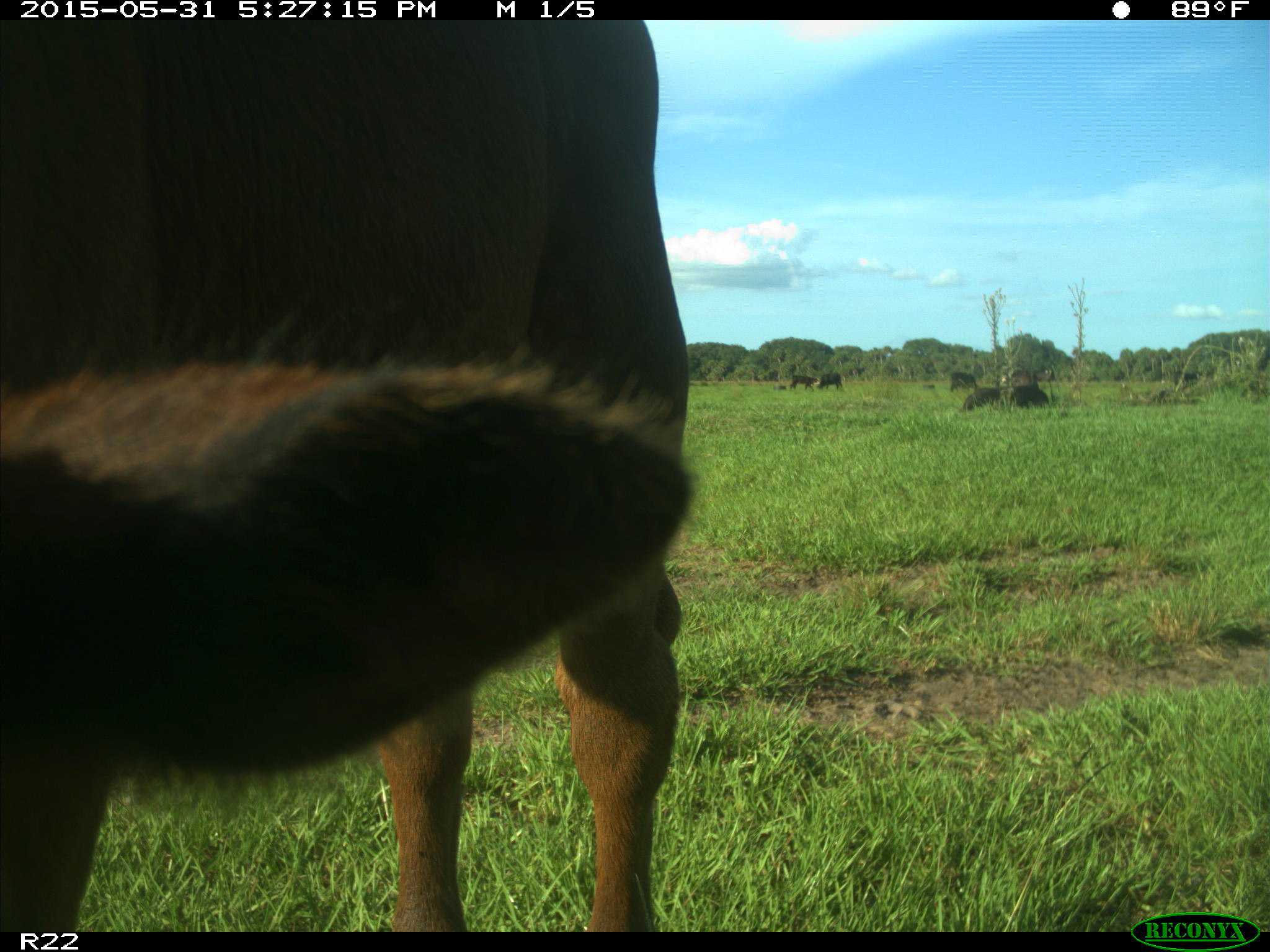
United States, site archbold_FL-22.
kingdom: Animalia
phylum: Chordata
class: Mammalia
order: Artiodactyla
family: Bovidae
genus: Bos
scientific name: Bos taurus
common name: domestic cow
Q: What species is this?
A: Bos taurus (domestic cow).